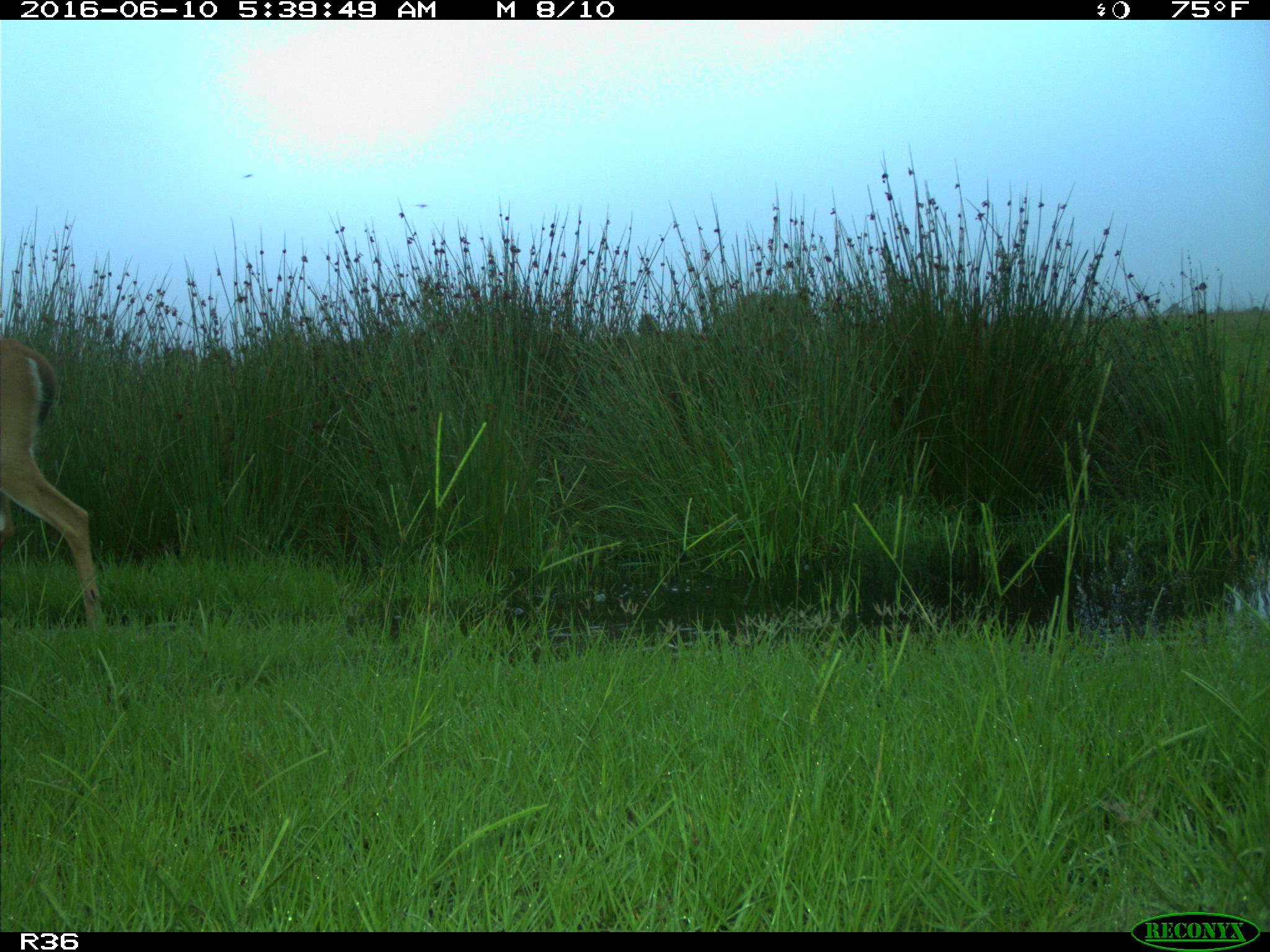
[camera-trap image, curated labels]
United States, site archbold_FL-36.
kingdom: Animalia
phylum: Chordata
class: Mammalia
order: Artiodactyla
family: Cervidae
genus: Odocoileus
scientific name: Odocoileus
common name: deer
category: unidentified deer